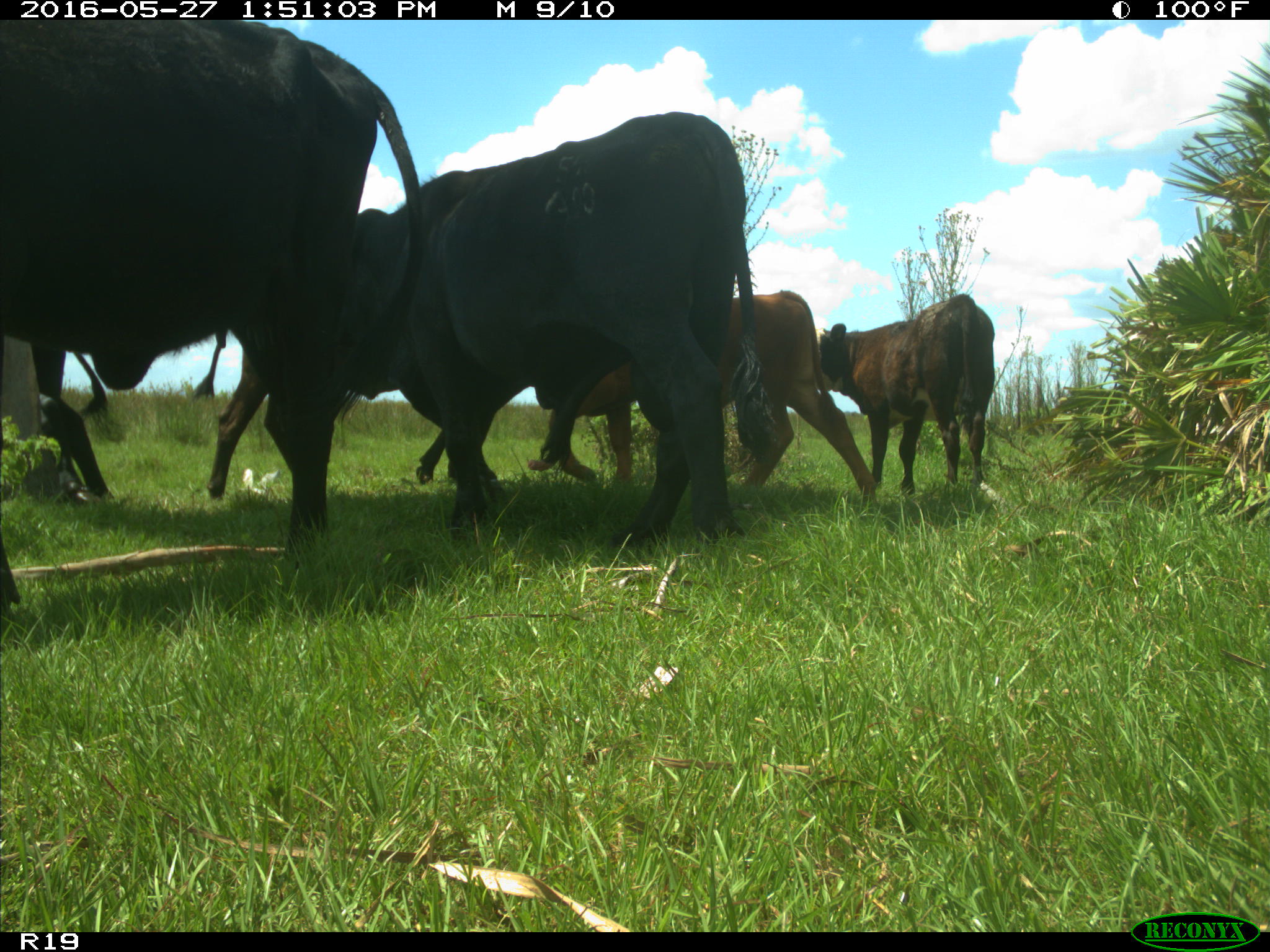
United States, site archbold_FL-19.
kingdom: Animalia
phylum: Chordata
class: Mammalia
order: Artiodactyla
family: Bovidae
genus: Bos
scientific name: Bos taurus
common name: domestic cow